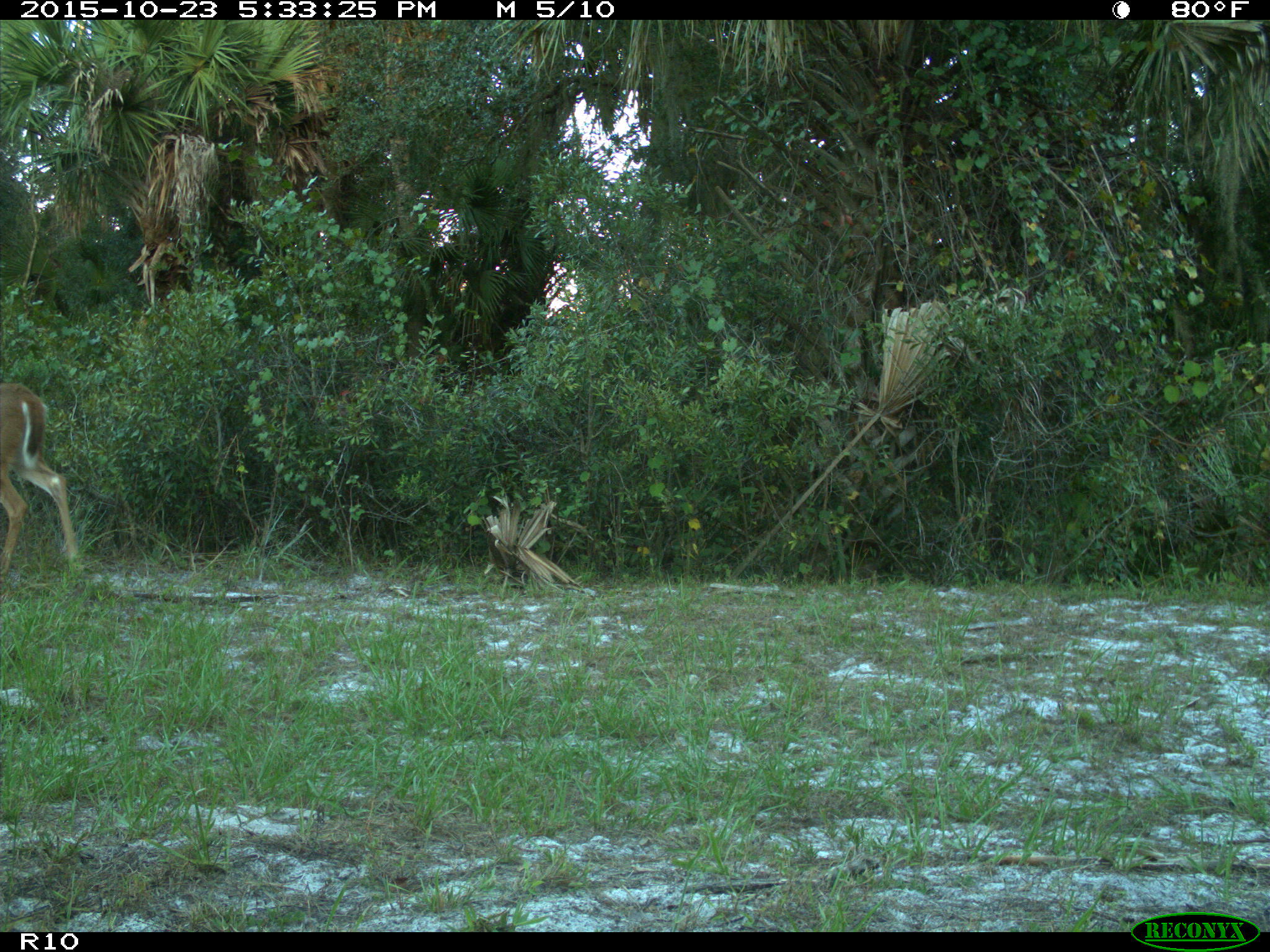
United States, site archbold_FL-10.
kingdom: Animalia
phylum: Chordata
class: Mammalia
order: Artiodactyla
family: Cervidae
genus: Odocoileus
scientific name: Odocoileus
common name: deer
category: unidentified deer